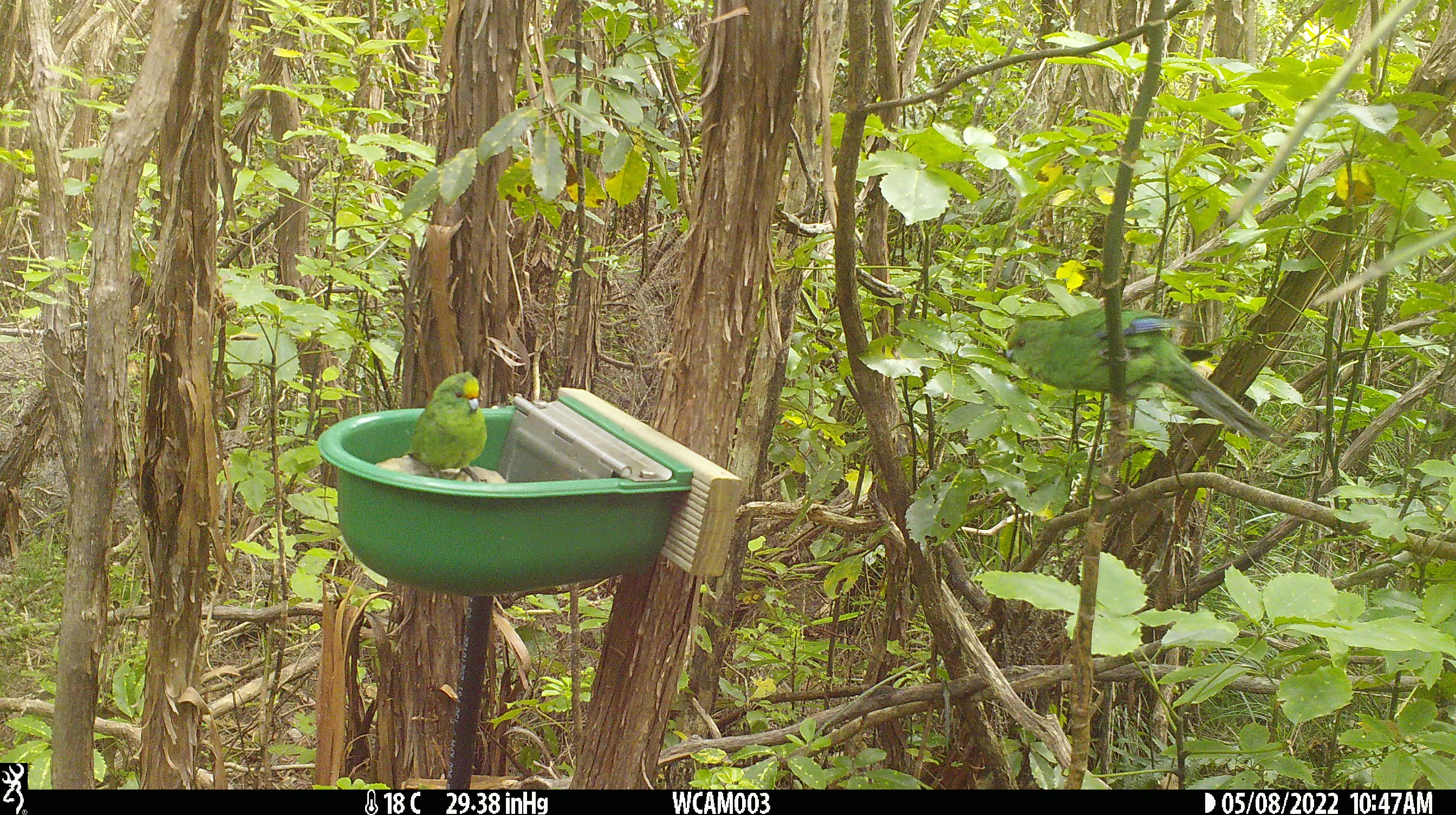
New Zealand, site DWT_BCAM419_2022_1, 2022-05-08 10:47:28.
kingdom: Animalia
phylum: Chordata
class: Aves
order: Psittaciformes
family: Psittaculidae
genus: Cyanoramphus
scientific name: Cyanoramphus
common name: parakeet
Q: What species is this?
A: Parakeet (Cyanoramphus).